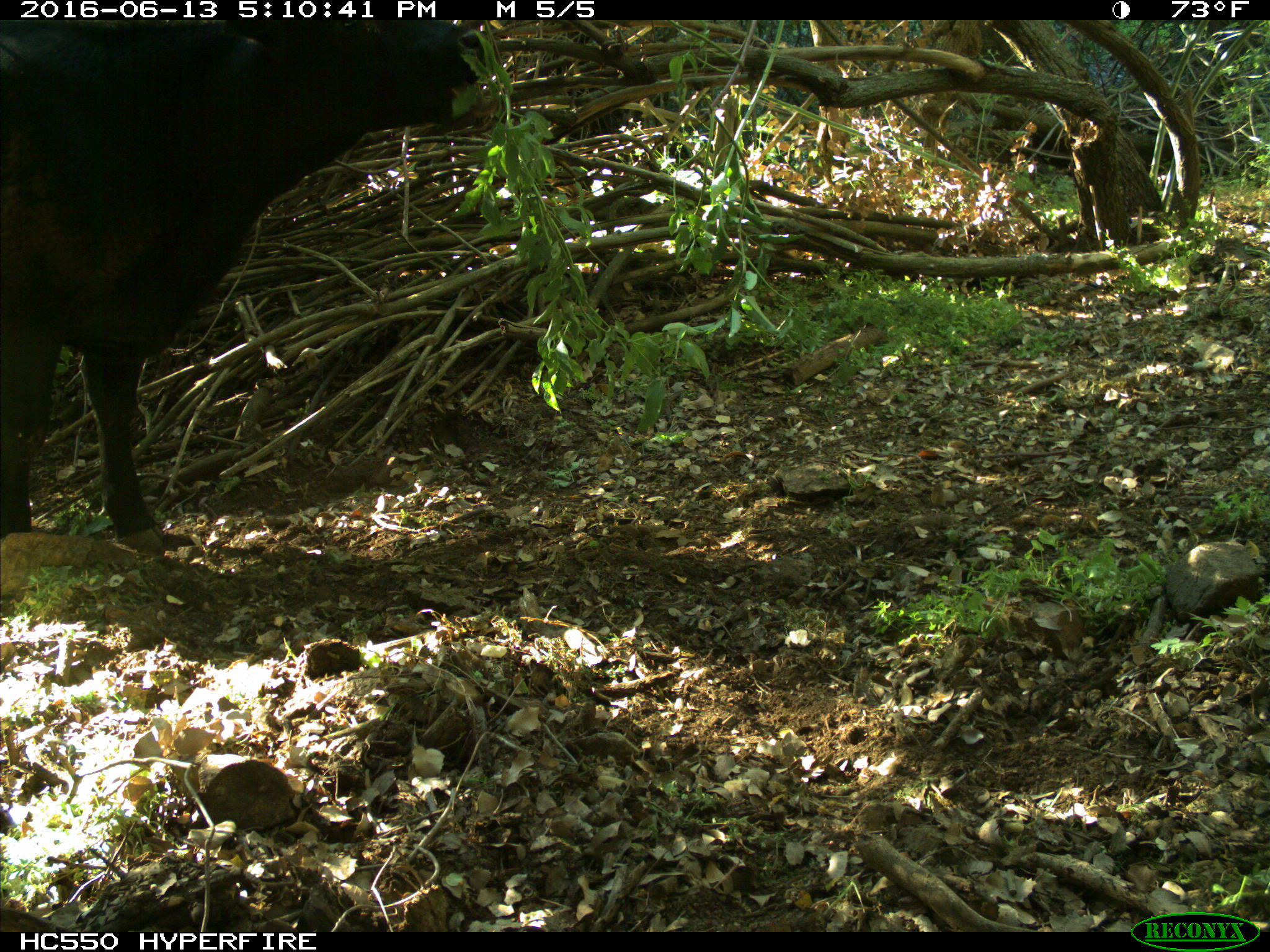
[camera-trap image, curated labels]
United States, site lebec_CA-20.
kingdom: Animalia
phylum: Chordata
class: Mammalia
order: Artiodactyla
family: Bovidae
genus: Bos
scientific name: Bos taurus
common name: domestic cow